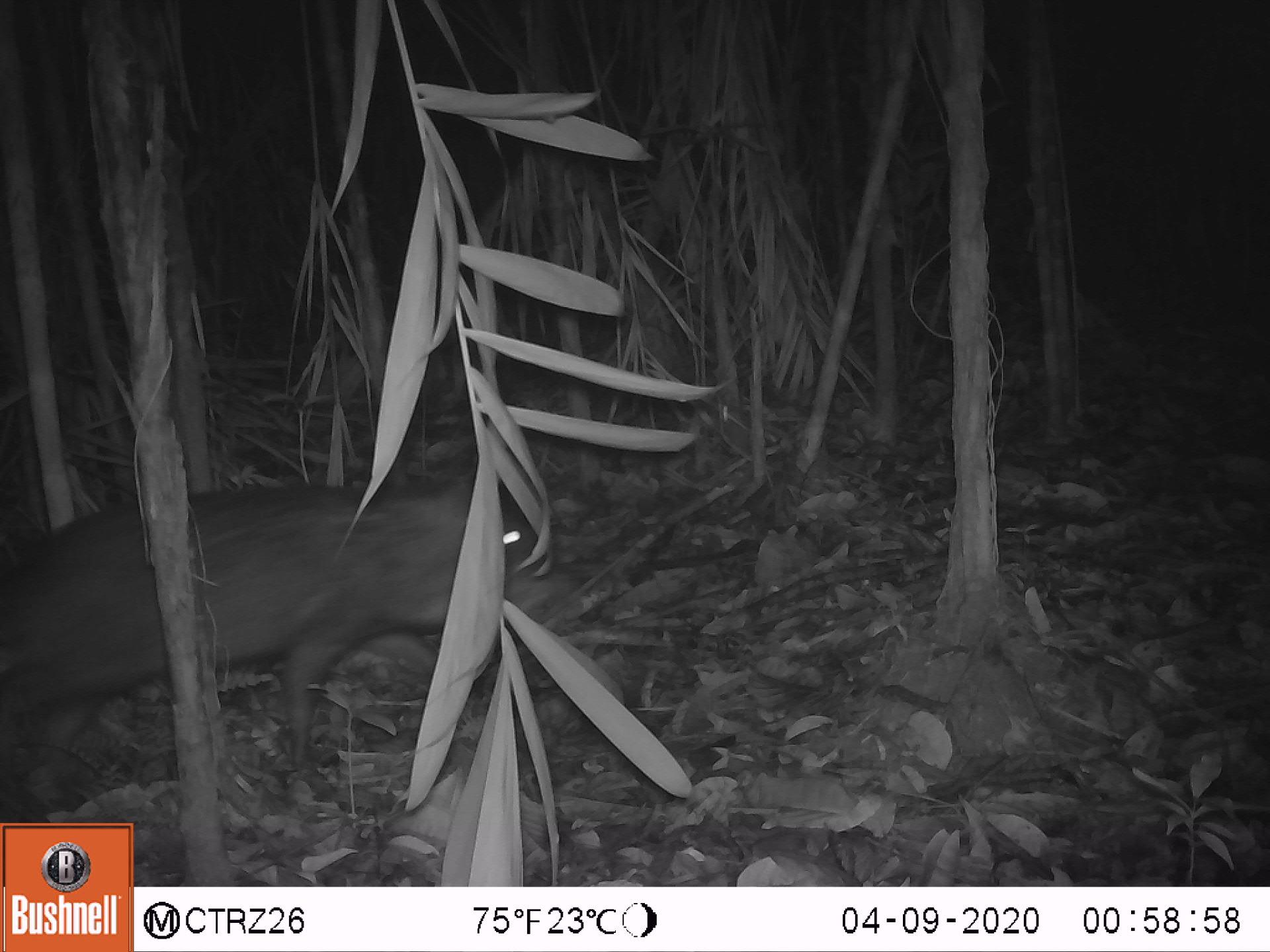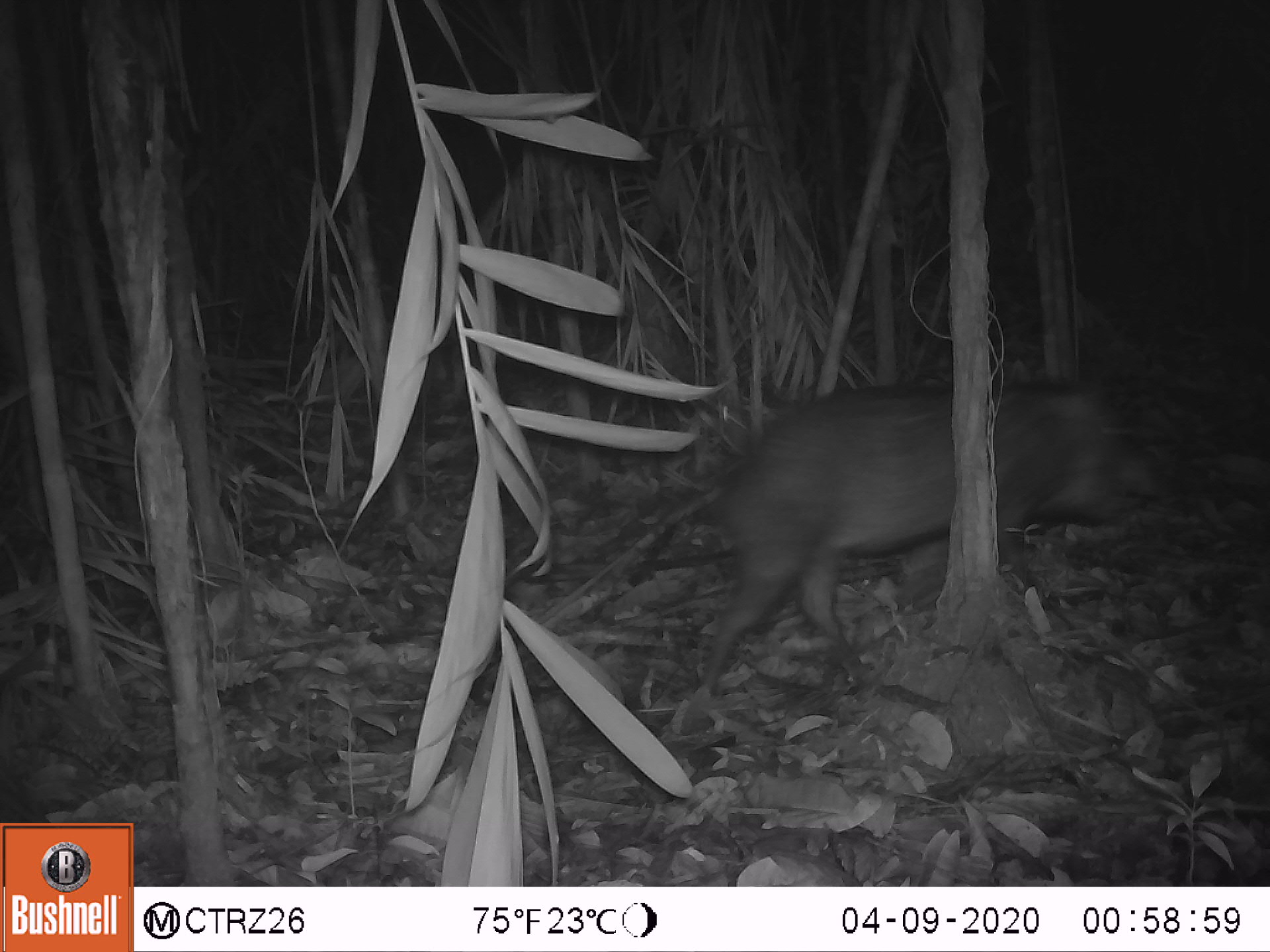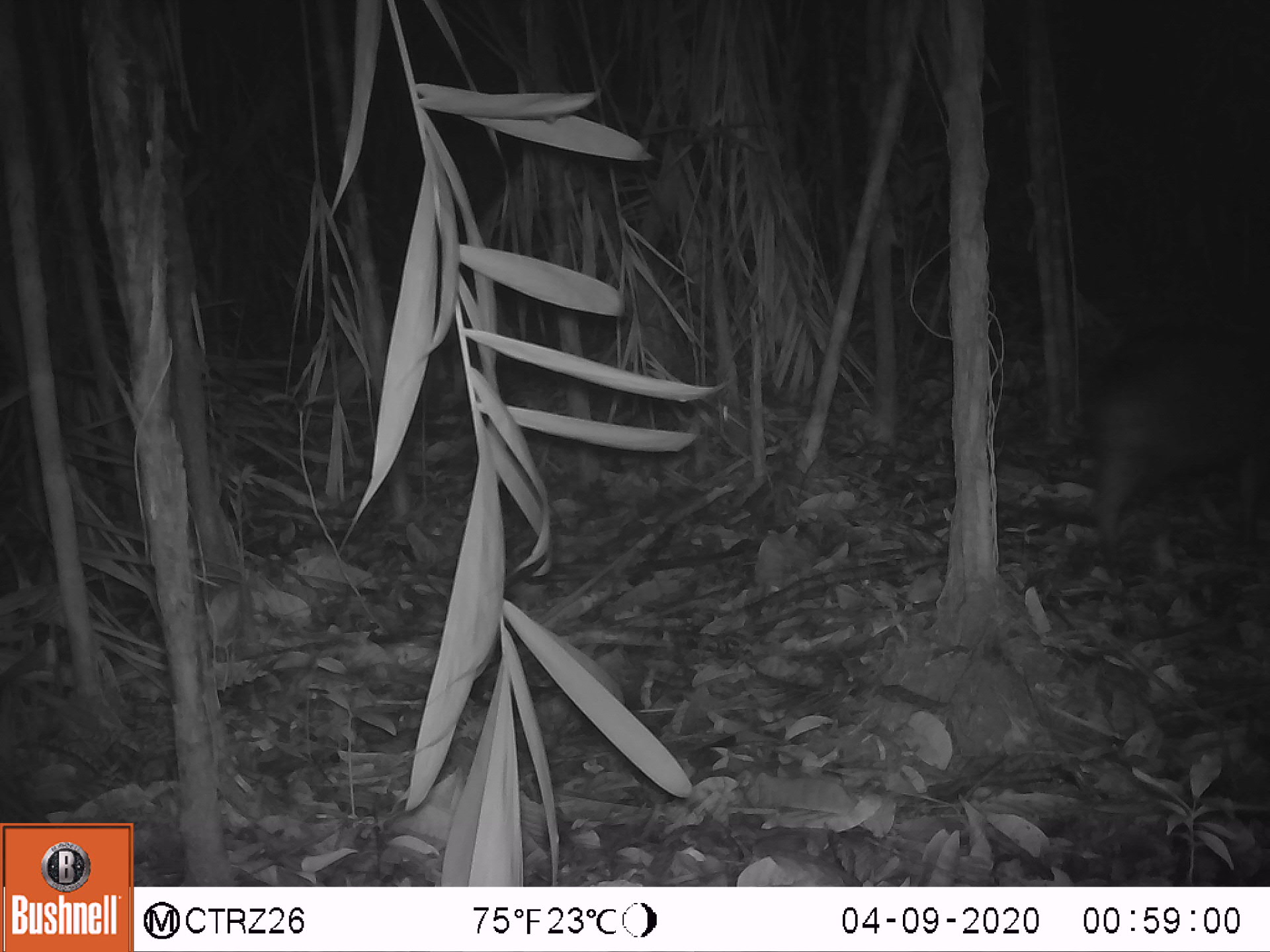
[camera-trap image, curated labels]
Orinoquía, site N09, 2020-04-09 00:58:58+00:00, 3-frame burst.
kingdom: Animalia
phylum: Chordata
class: Mammalia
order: Artiodactyla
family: Tayassuidae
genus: Pecari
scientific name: Pecari tajacu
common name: collared peccary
Collared peccary (Pecari tajacu).